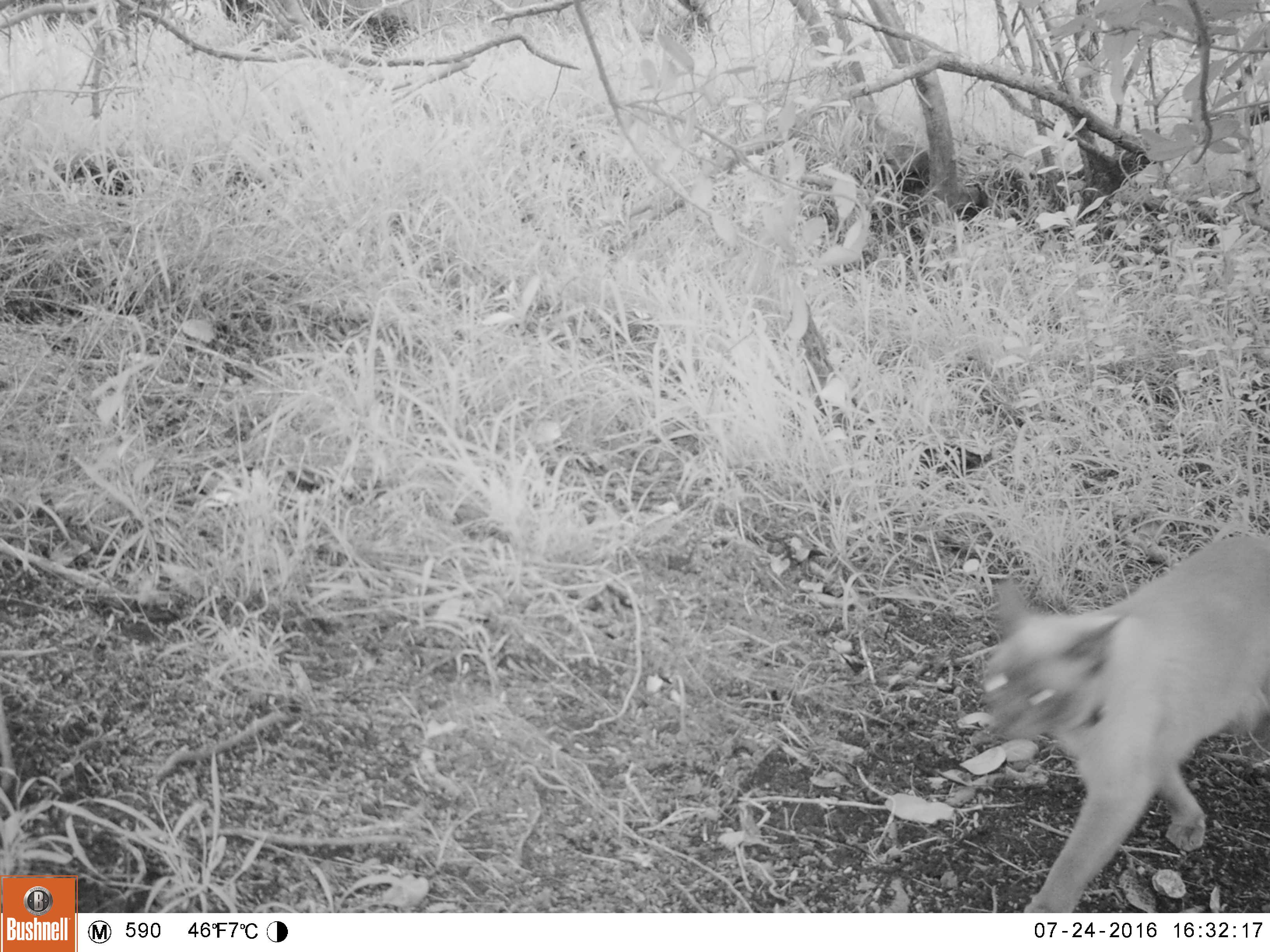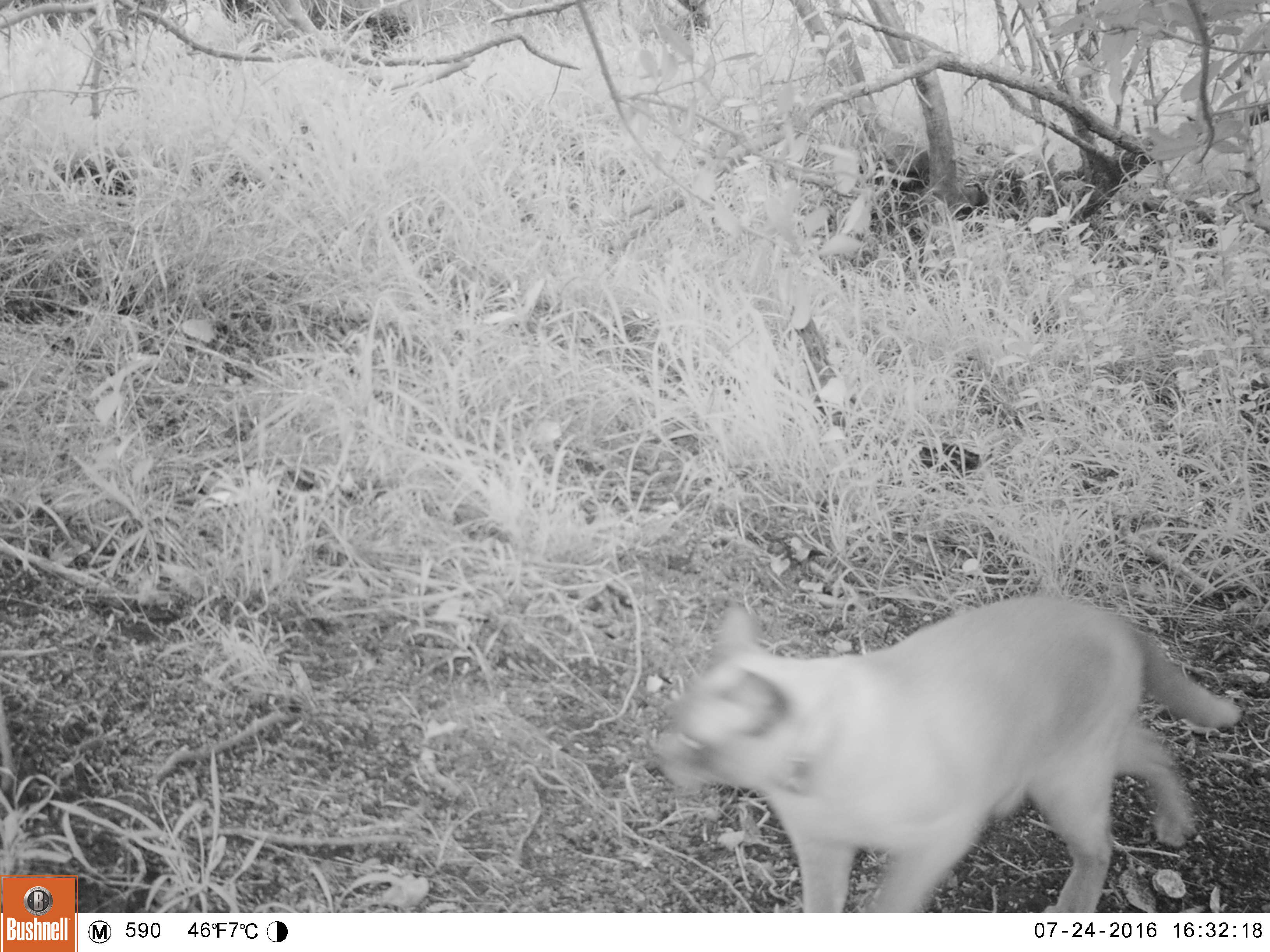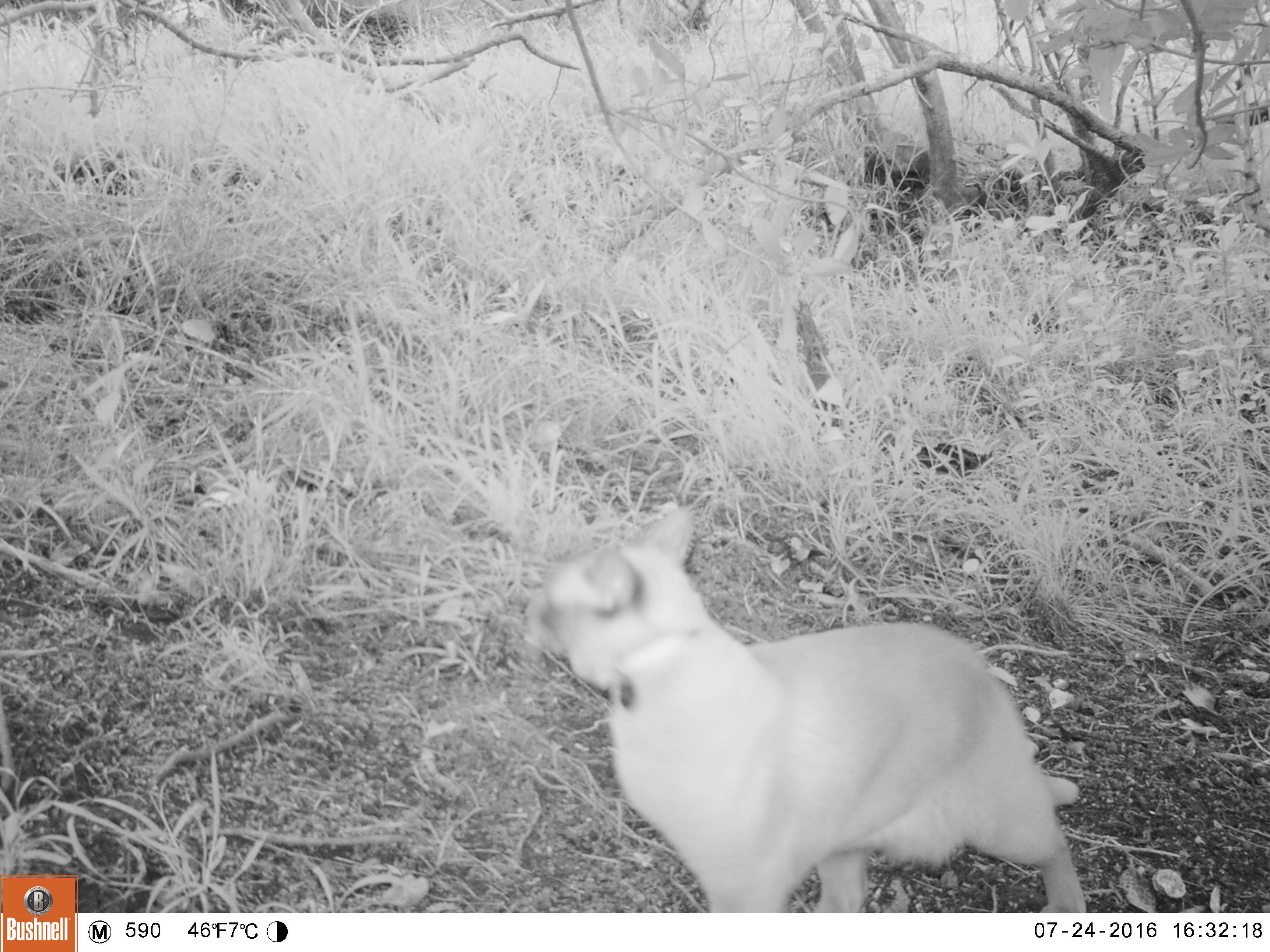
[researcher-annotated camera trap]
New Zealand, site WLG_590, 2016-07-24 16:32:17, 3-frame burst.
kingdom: Animalia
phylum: Chordata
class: Mammalia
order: Carnivora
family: Felidae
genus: Felis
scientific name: Felis catus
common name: domestic cat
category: cat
Cat (domestic cat) (Felis catus).